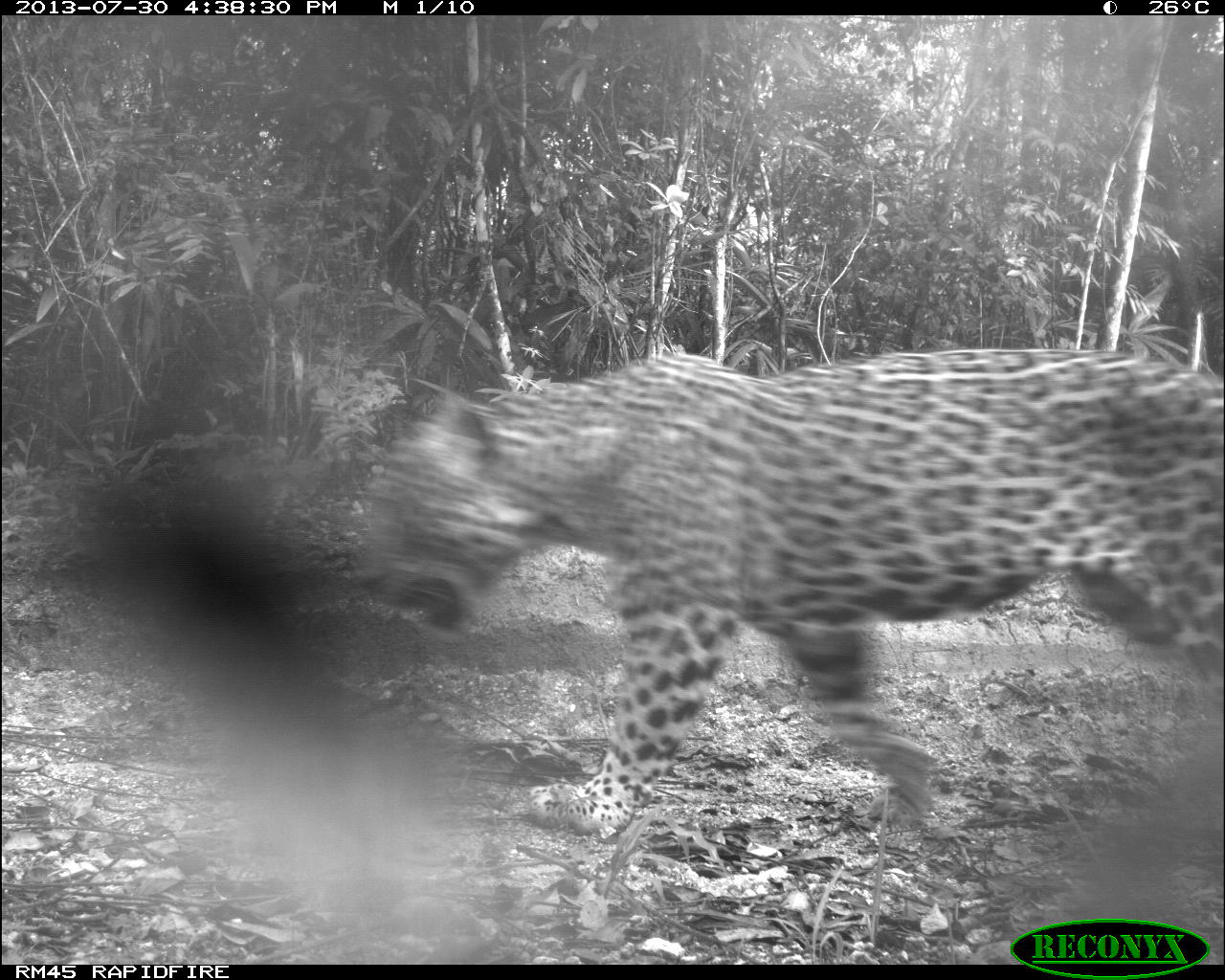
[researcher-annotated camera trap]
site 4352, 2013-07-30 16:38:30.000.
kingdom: Animalia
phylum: Chordata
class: Mammalia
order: Carnivora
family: Felidae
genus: Panthera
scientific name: Panthera onca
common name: jaguar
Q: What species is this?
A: Panthera onca (jaguar).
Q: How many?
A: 1.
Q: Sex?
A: Male.